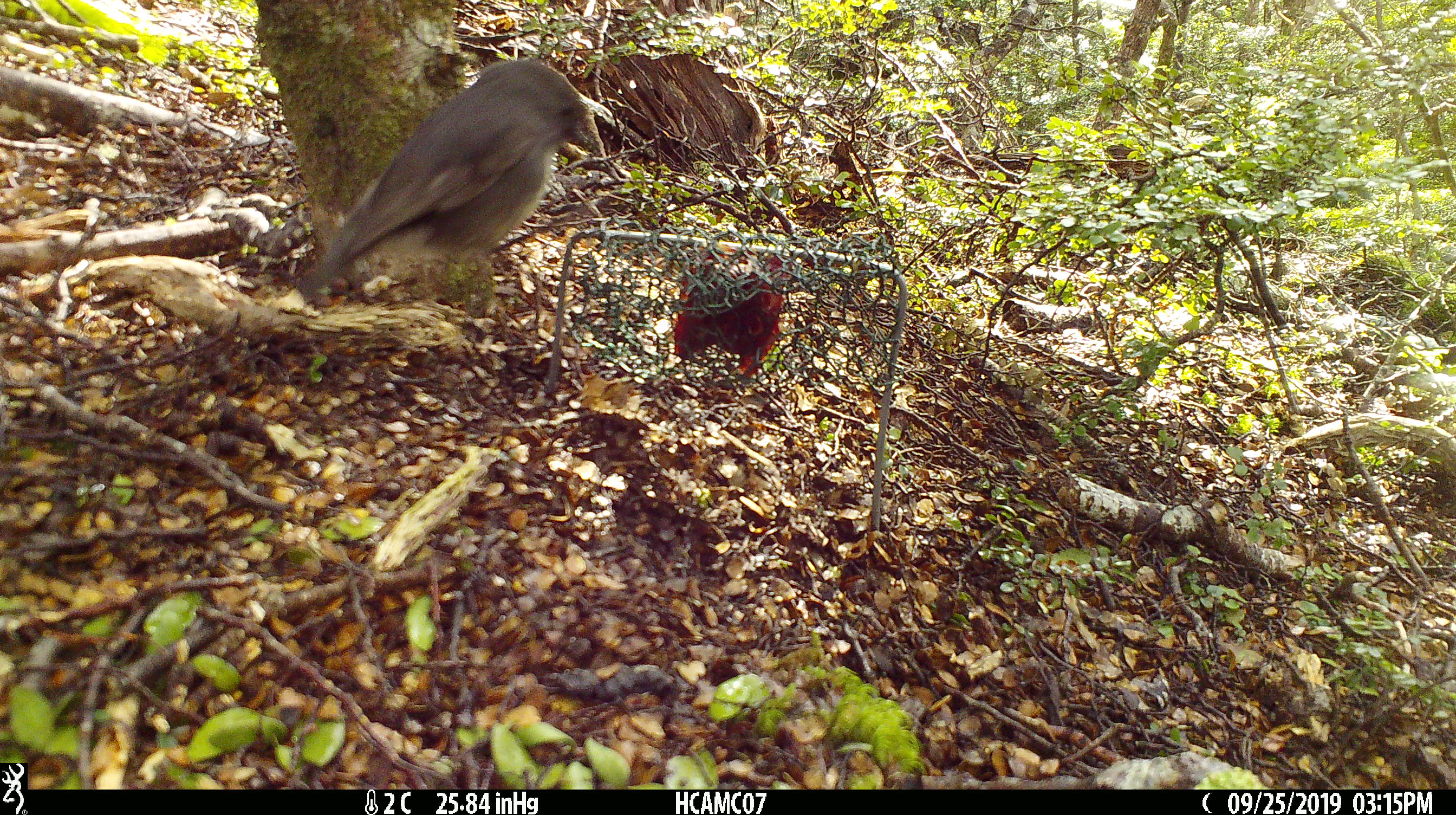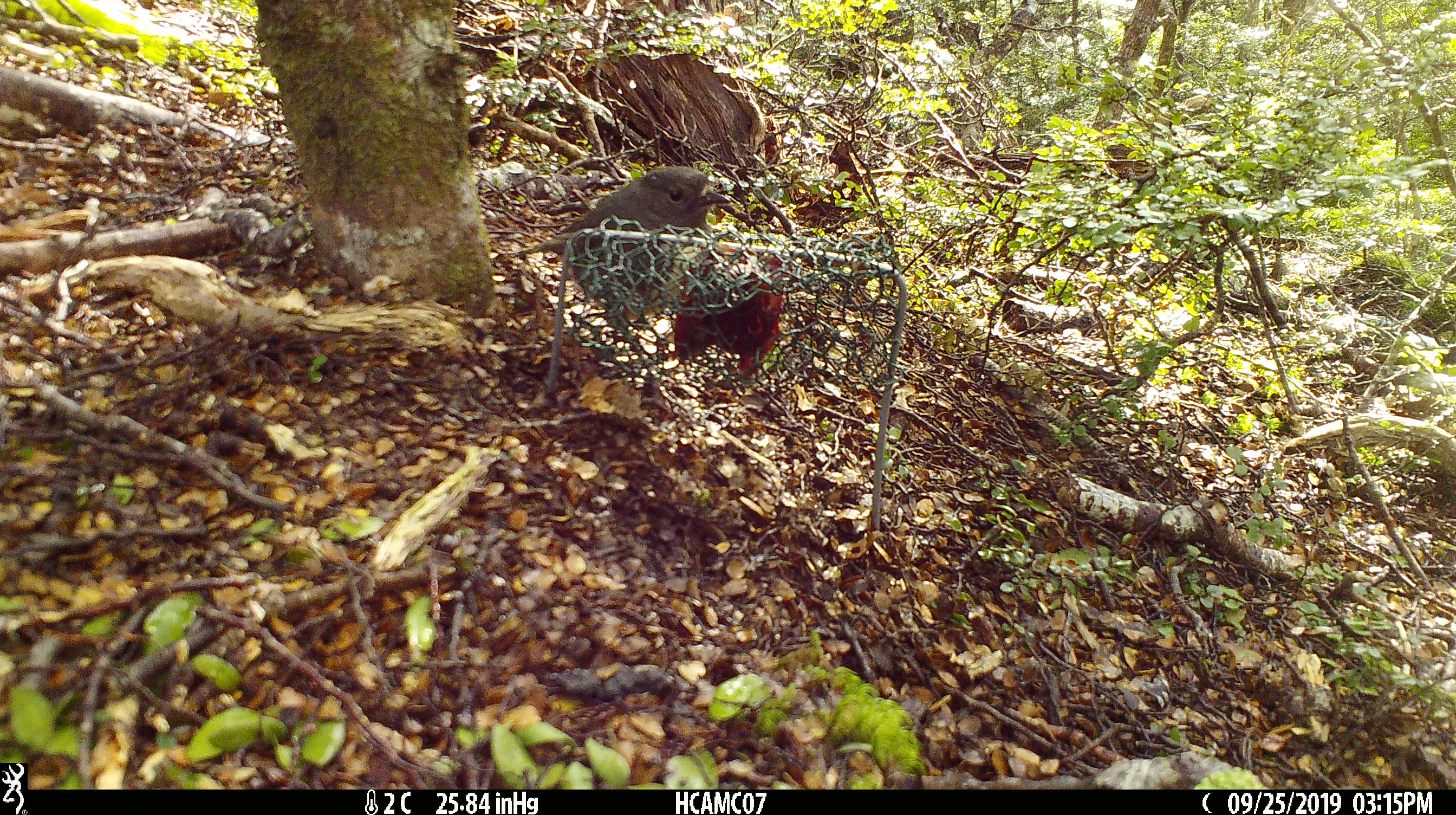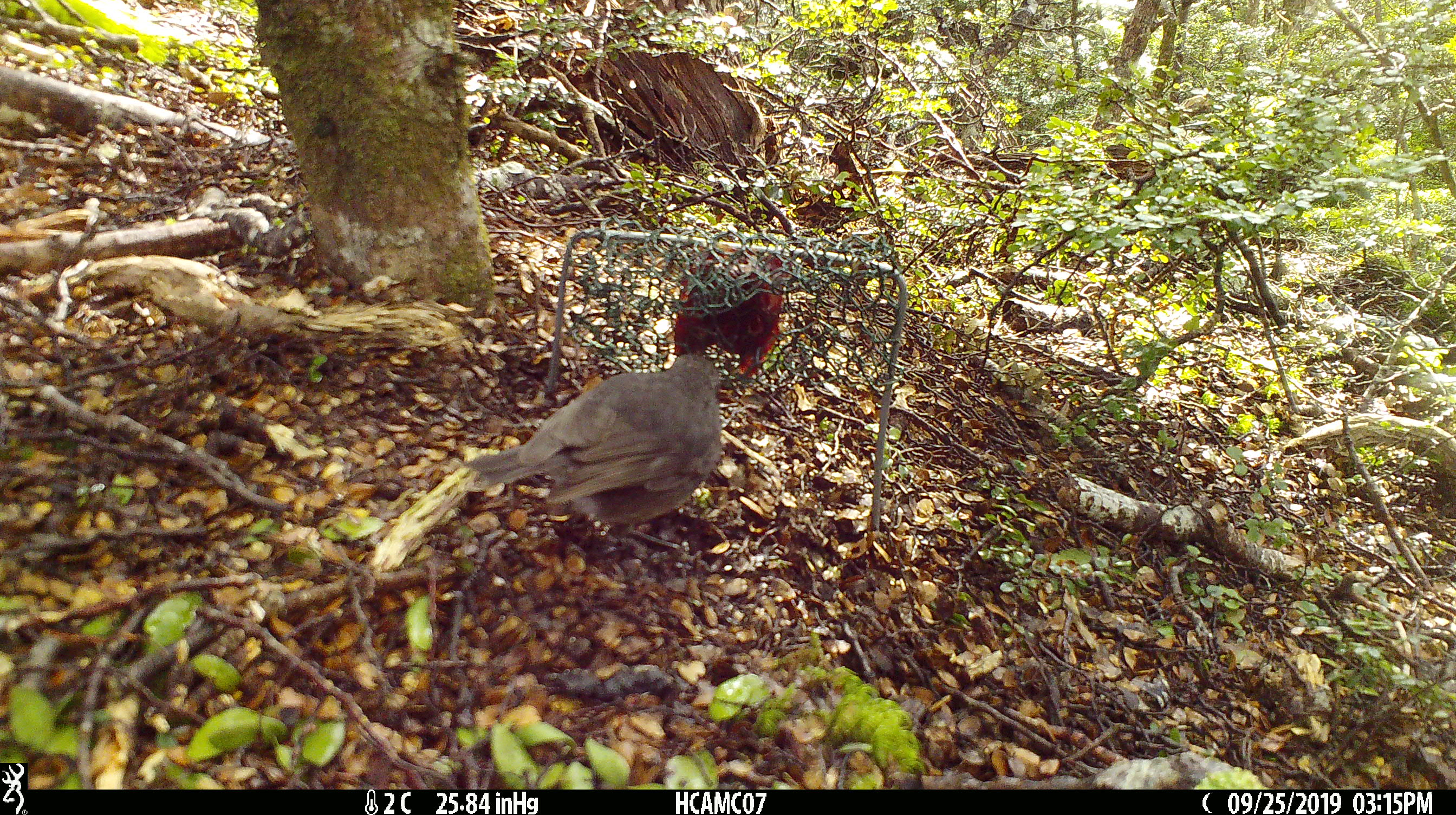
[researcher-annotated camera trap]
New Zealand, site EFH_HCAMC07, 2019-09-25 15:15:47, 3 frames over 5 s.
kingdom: Animalia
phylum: Chordata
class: Aves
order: Passeriformes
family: Petroicidae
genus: Petroica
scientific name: Petroica australis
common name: new zealand robin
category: robin